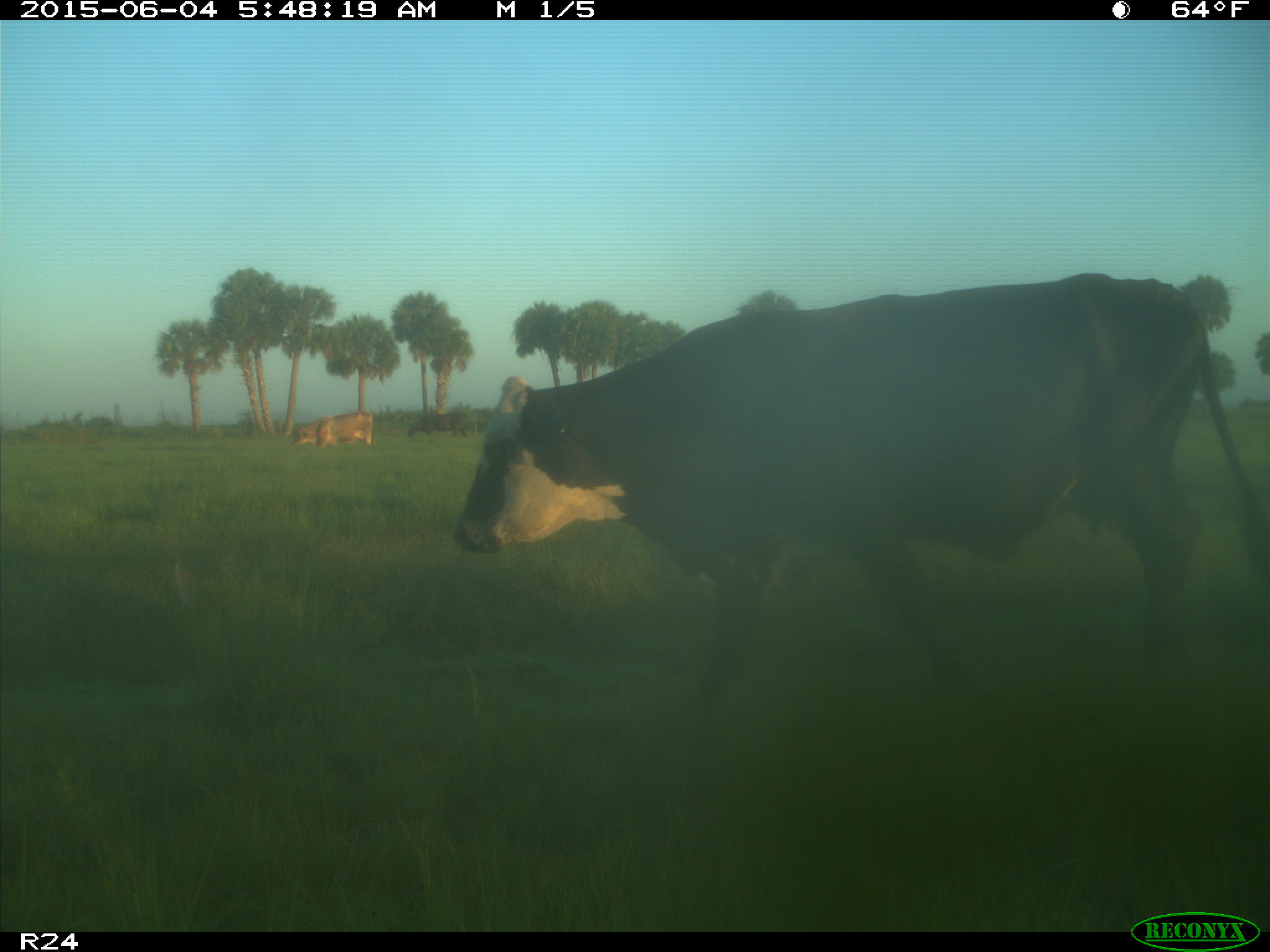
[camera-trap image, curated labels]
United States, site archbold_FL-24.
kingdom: Animalia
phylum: Chordata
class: Mammalia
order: Artiodactyla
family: Bovidae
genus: Bos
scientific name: Bos taurus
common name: domestic cow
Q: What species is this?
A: Bos taurus (domestic cow).